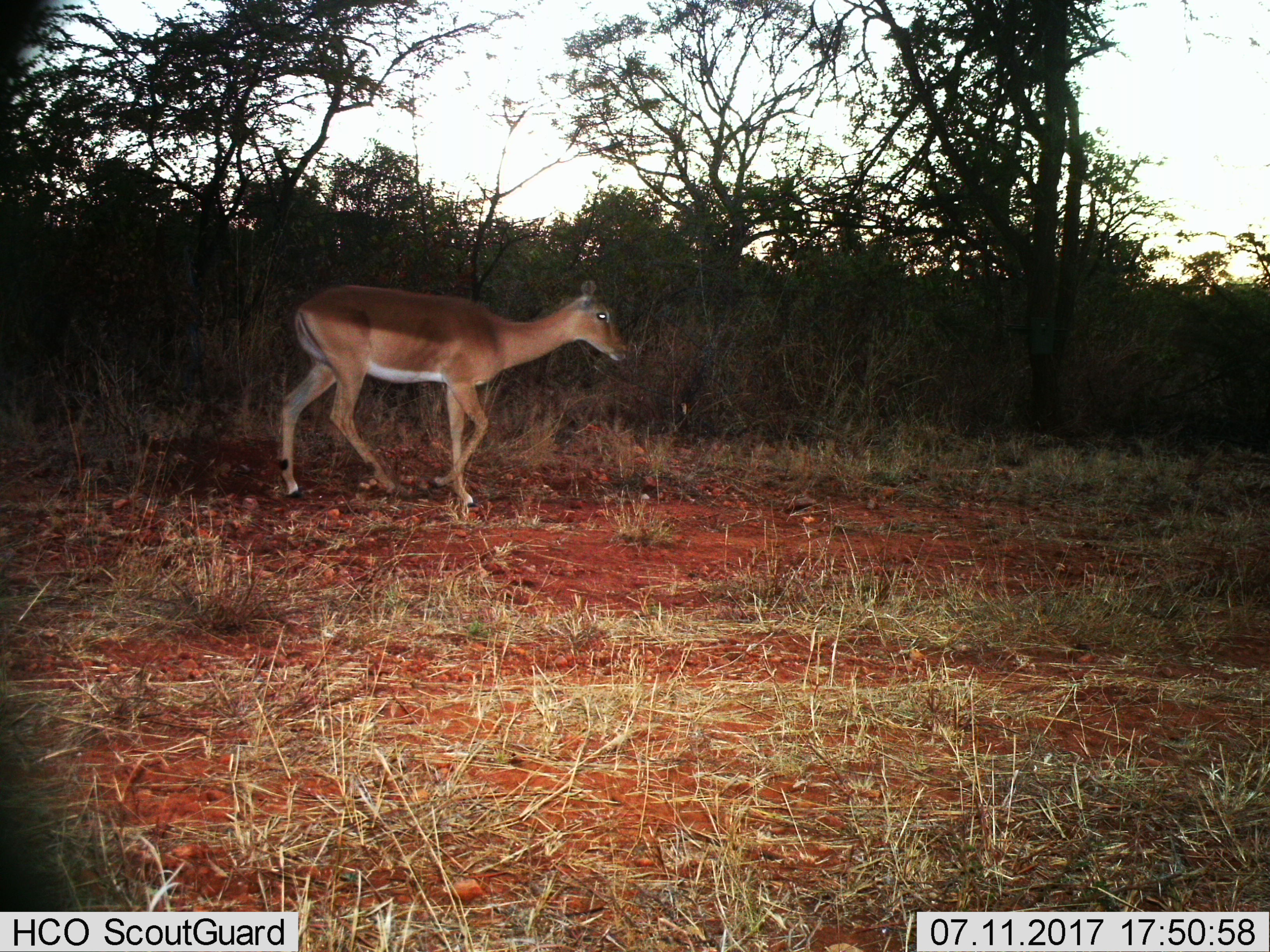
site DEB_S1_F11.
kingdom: Animalia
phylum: Chordata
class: Mammalia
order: Artiodactyla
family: Bovidae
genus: Aepyceros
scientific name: Aepyceros melampus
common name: impala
Impala (Aepyceros melampus), count 1. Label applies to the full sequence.